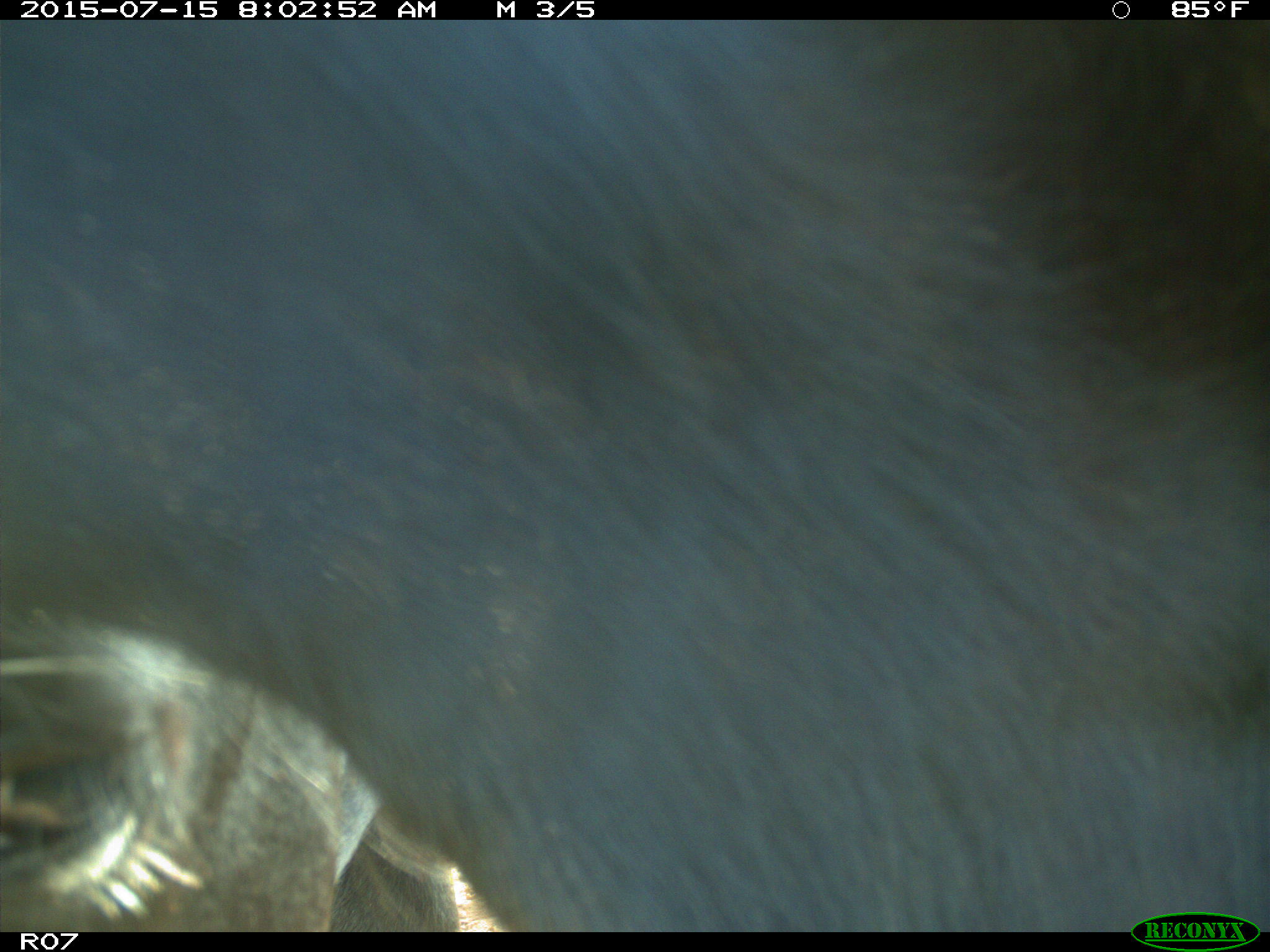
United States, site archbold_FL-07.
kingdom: Animalia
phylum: Chordata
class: Mammalia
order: Artiodactyla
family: Bovidae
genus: Bos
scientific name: Bos taurus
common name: domestic cow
Bos taurus (domestic cow).